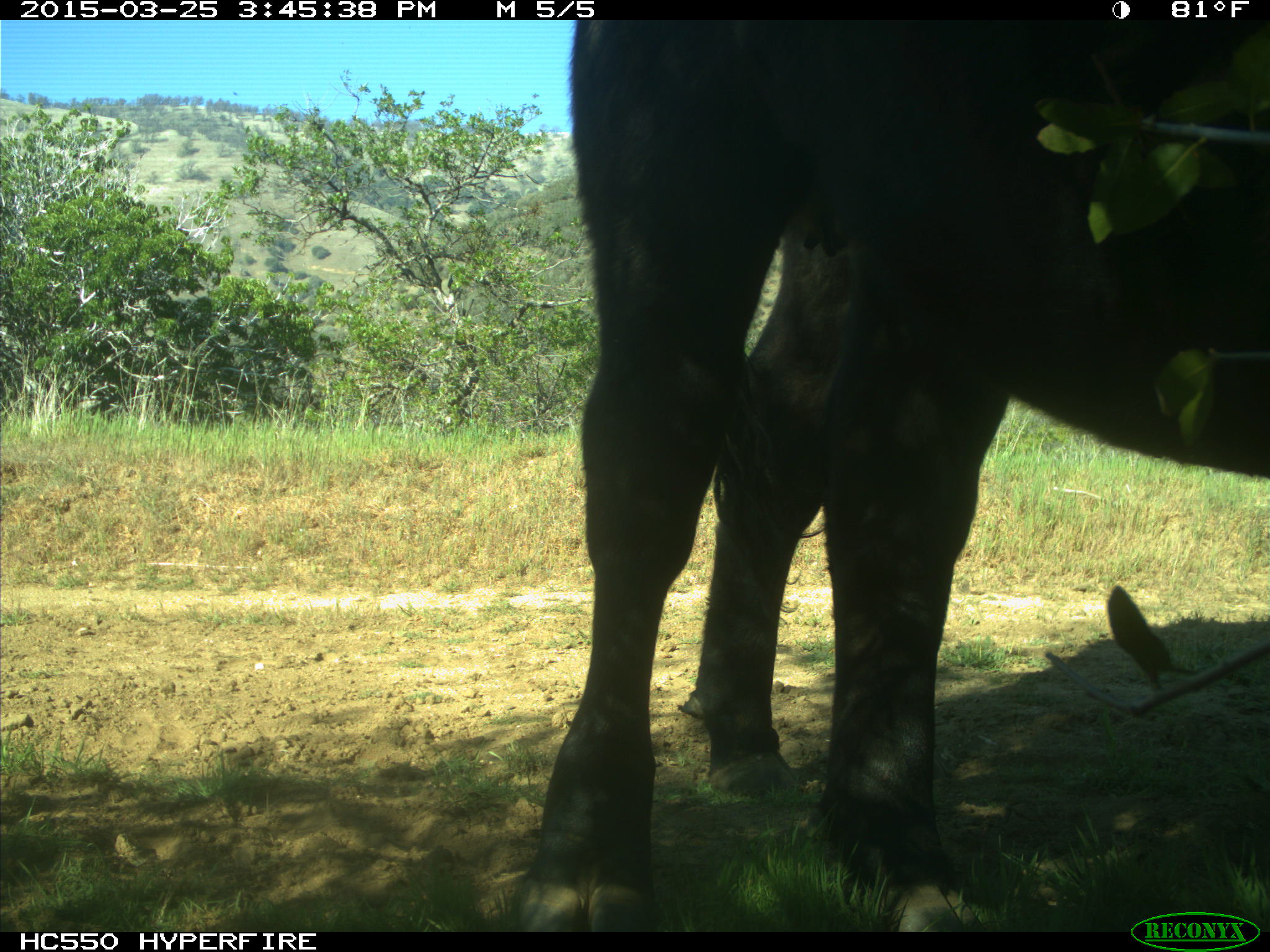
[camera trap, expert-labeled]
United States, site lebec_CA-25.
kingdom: Animalia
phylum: Chordata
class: Mammalia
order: Artiodactyla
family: Bovidae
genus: Bos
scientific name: Bos taurus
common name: domestic cow